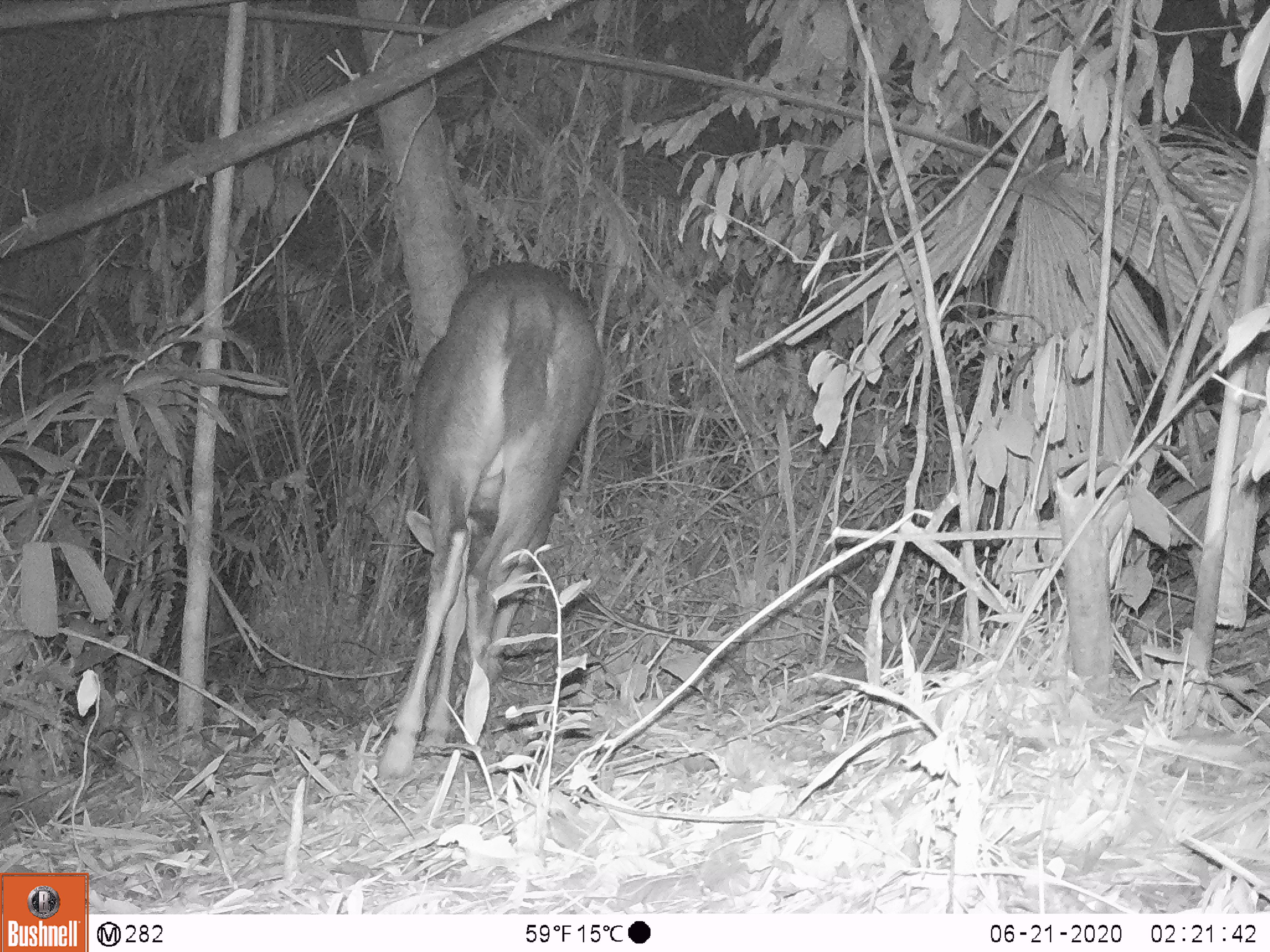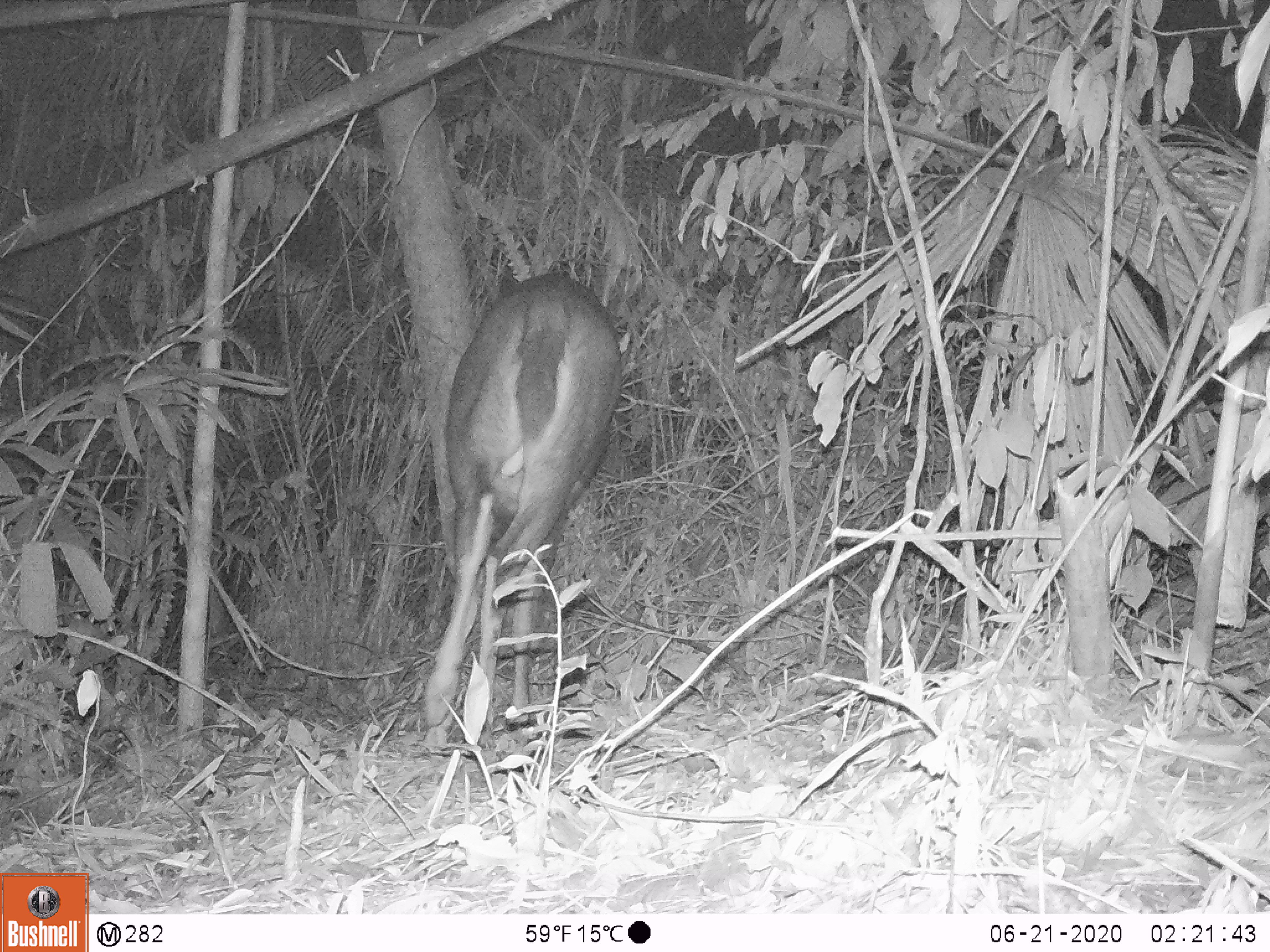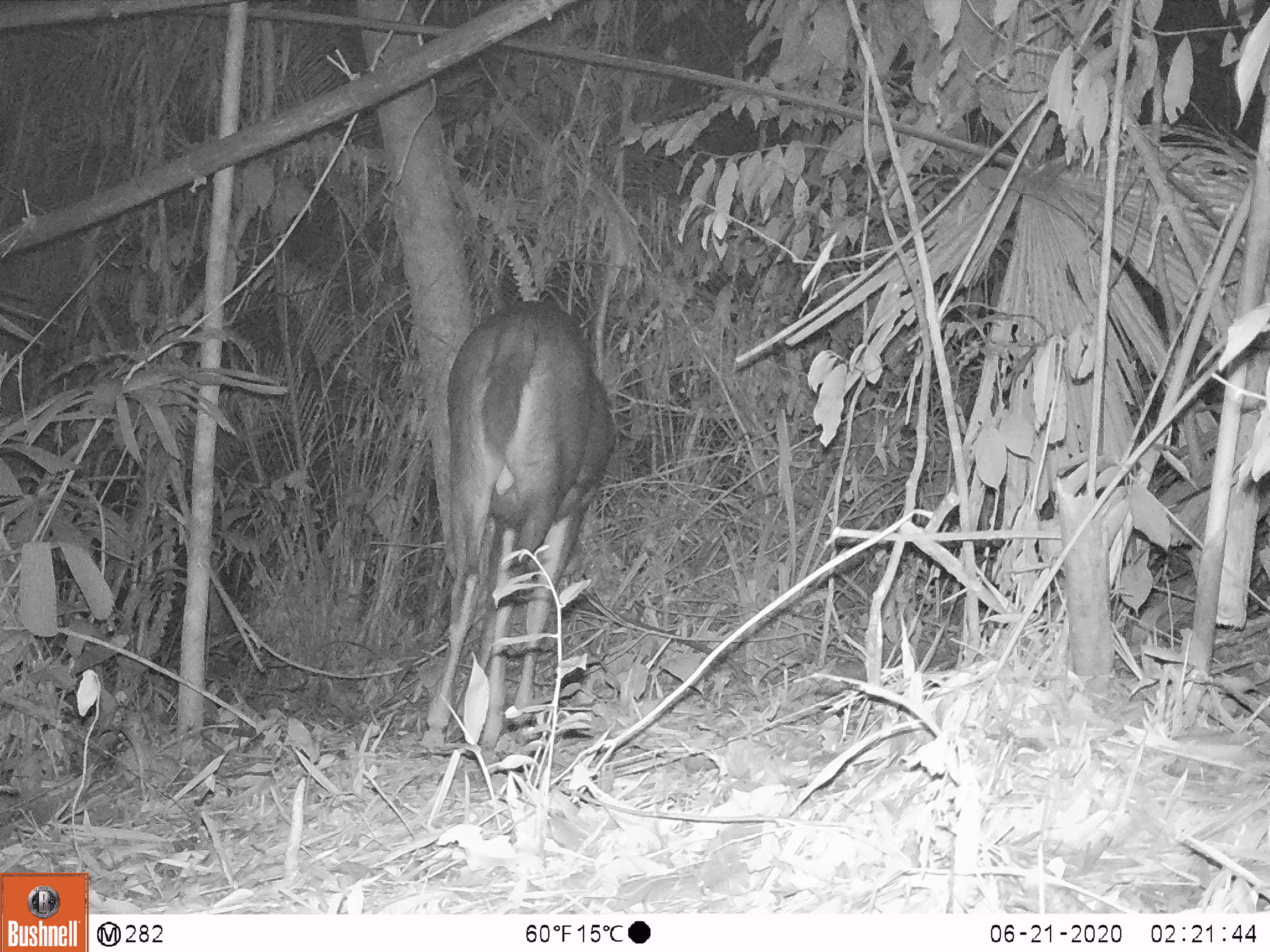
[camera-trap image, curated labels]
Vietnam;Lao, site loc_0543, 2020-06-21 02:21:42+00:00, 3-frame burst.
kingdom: Animalia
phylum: Chordata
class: Mammalia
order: Artiodactyla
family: Cervidae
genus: Rusa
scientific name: Rusa unicolor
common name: sambar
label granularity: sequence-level